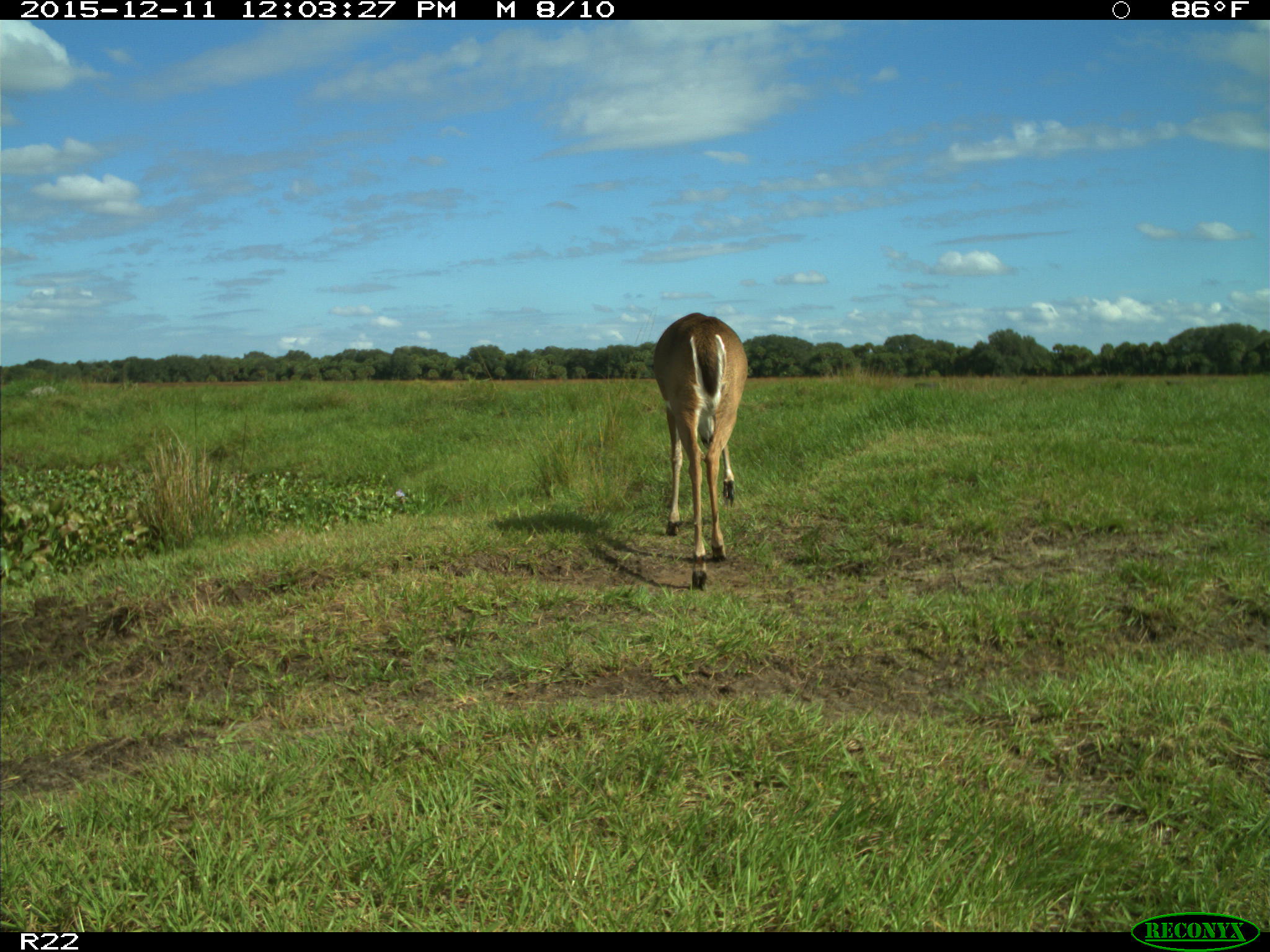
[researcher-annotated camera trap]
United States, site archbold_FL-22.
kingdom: Animalia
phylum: Chordata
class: Mammalia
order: Artiodactyla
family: Cervidae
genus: Odocoileus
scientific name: Odocoileus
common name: deer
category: unidentified deer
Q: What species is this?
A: Unidentified deer (deer) (Odocoileus).